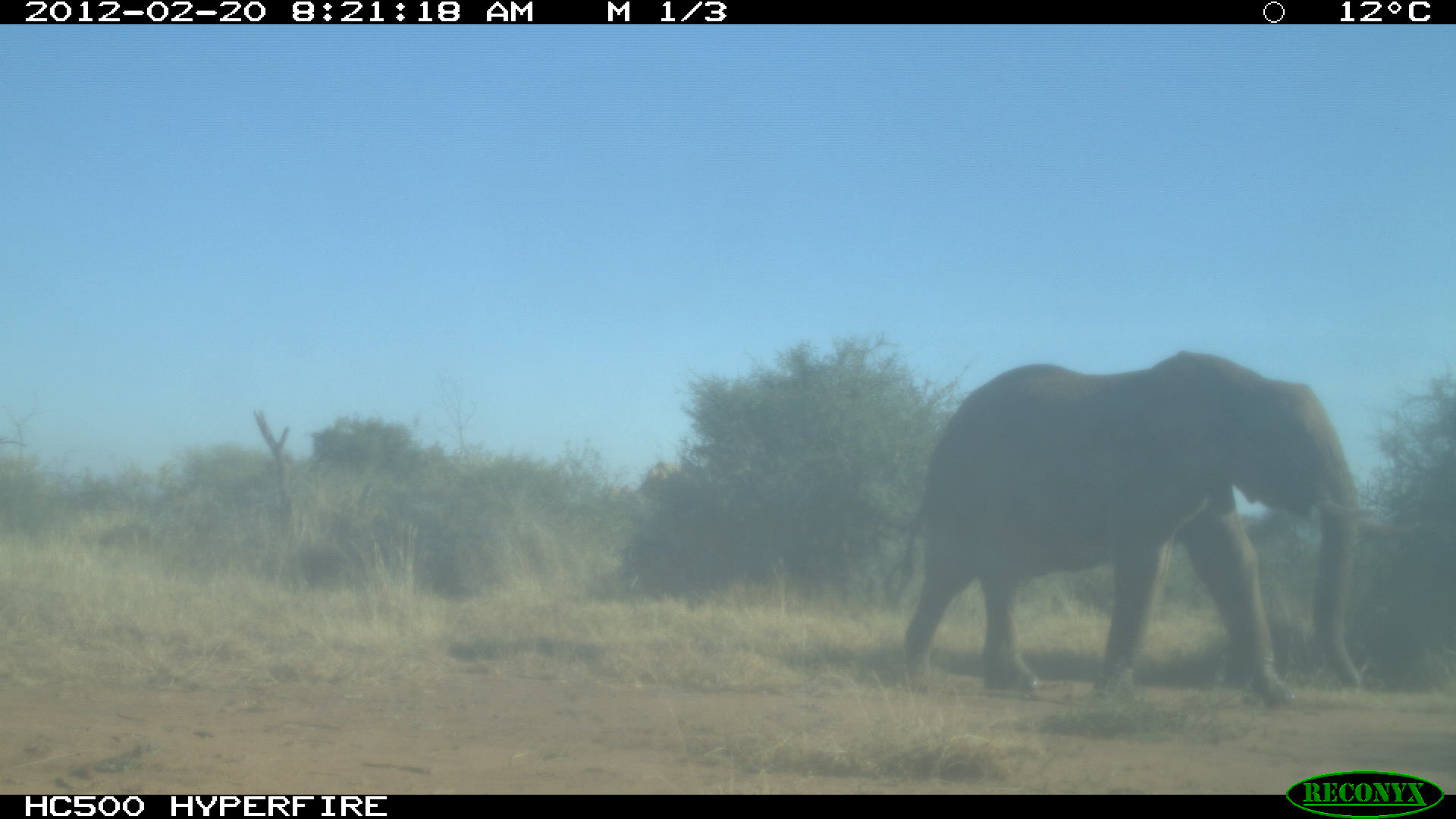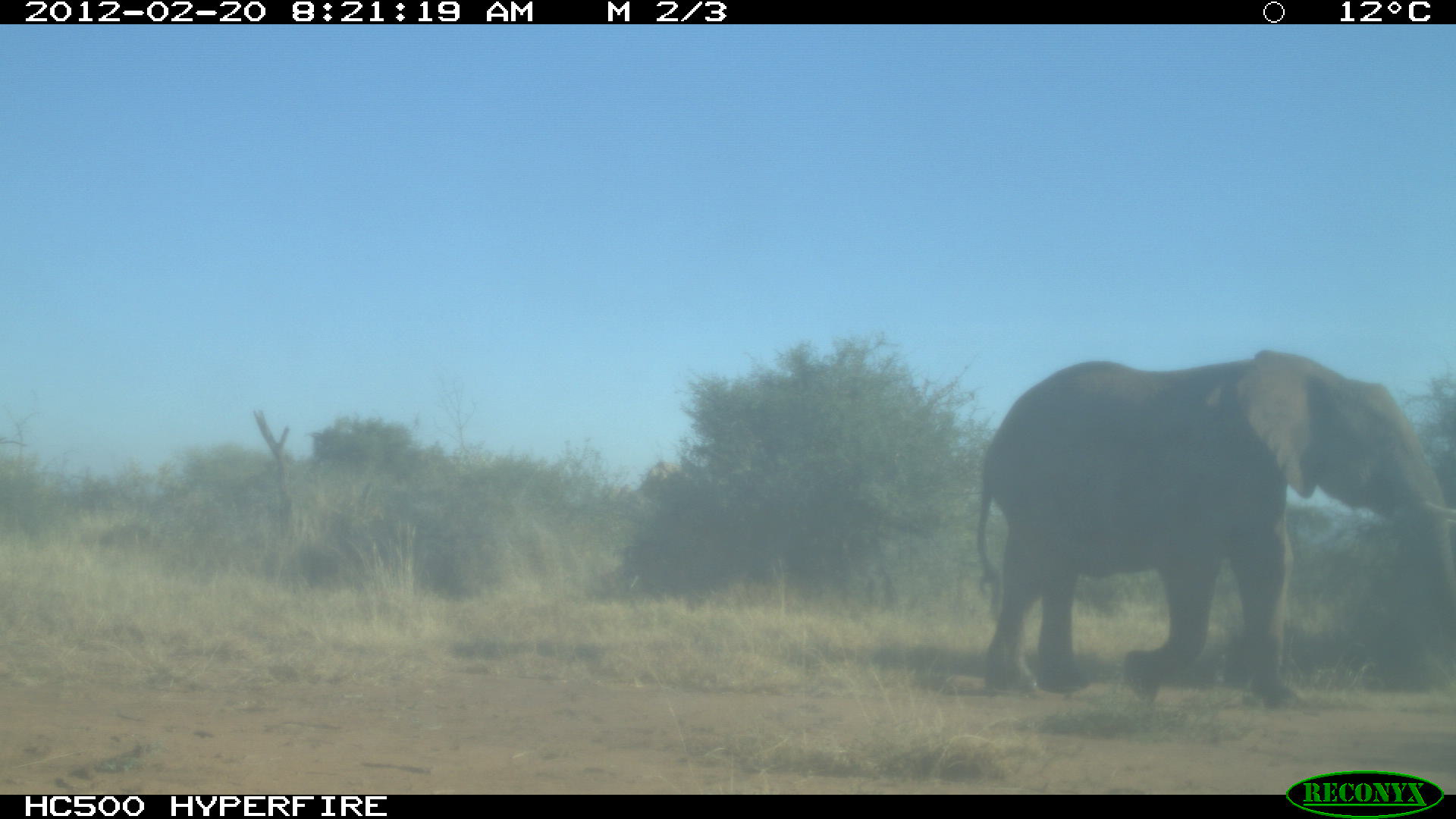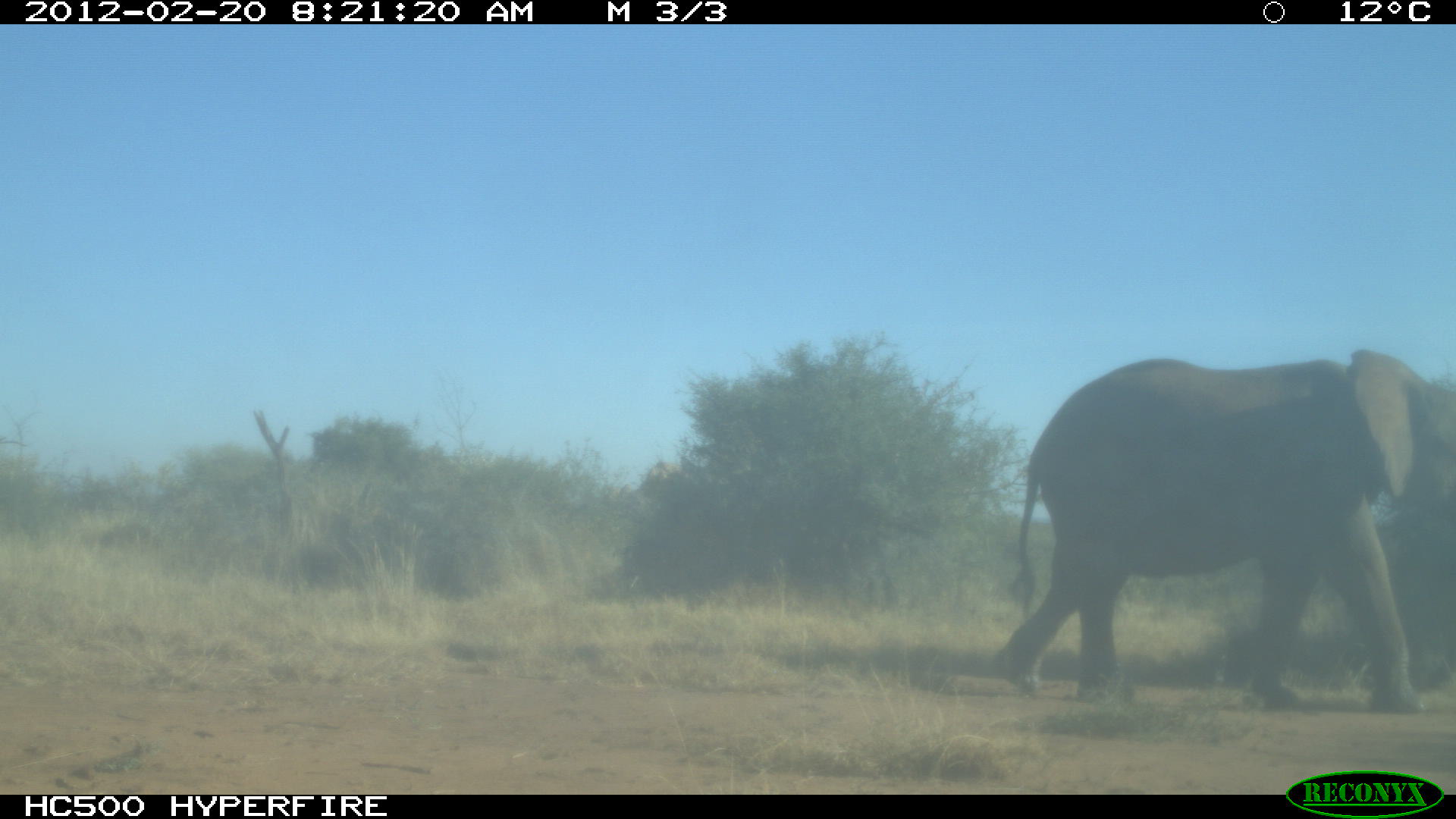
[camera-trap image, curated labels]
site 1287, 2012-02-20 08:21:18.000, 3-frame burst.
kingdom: Animalia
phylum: Chordata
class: Mammalia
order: Proboscidea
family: Elephantidae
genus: Loxodonta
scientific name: Loxodonta africana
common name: african bush elephant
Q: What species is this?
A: Loxodonta africana (african bush elephant).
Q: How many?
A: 1.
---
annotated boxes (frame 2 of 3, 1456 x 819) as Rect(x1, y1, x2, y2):
loxodonta africana: Rect(970, 347, 1450, 708)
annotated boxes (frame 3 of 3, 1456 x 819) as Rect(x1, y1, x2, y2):
loxodonta africana: Rect(993, 347, 1454, 714)